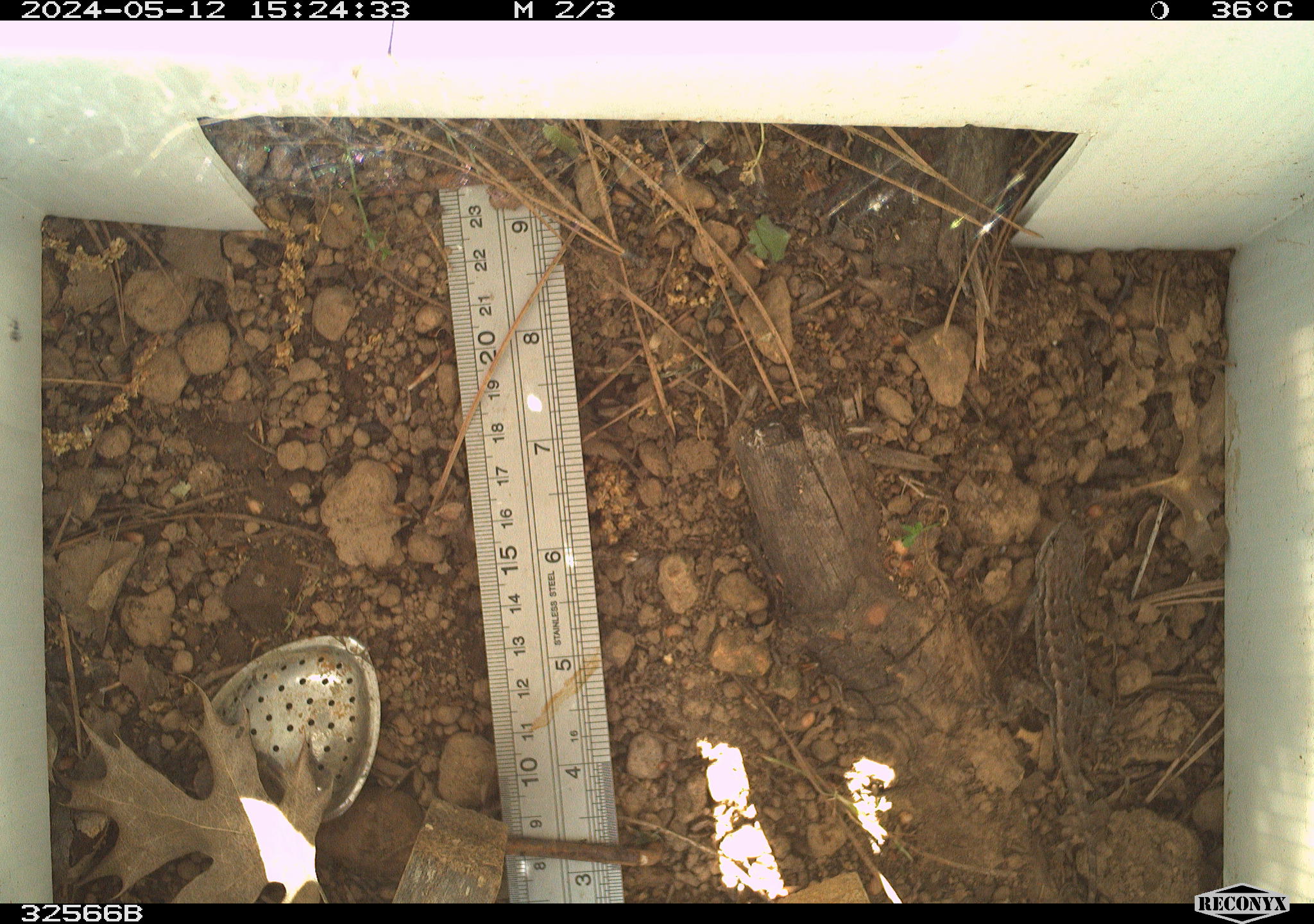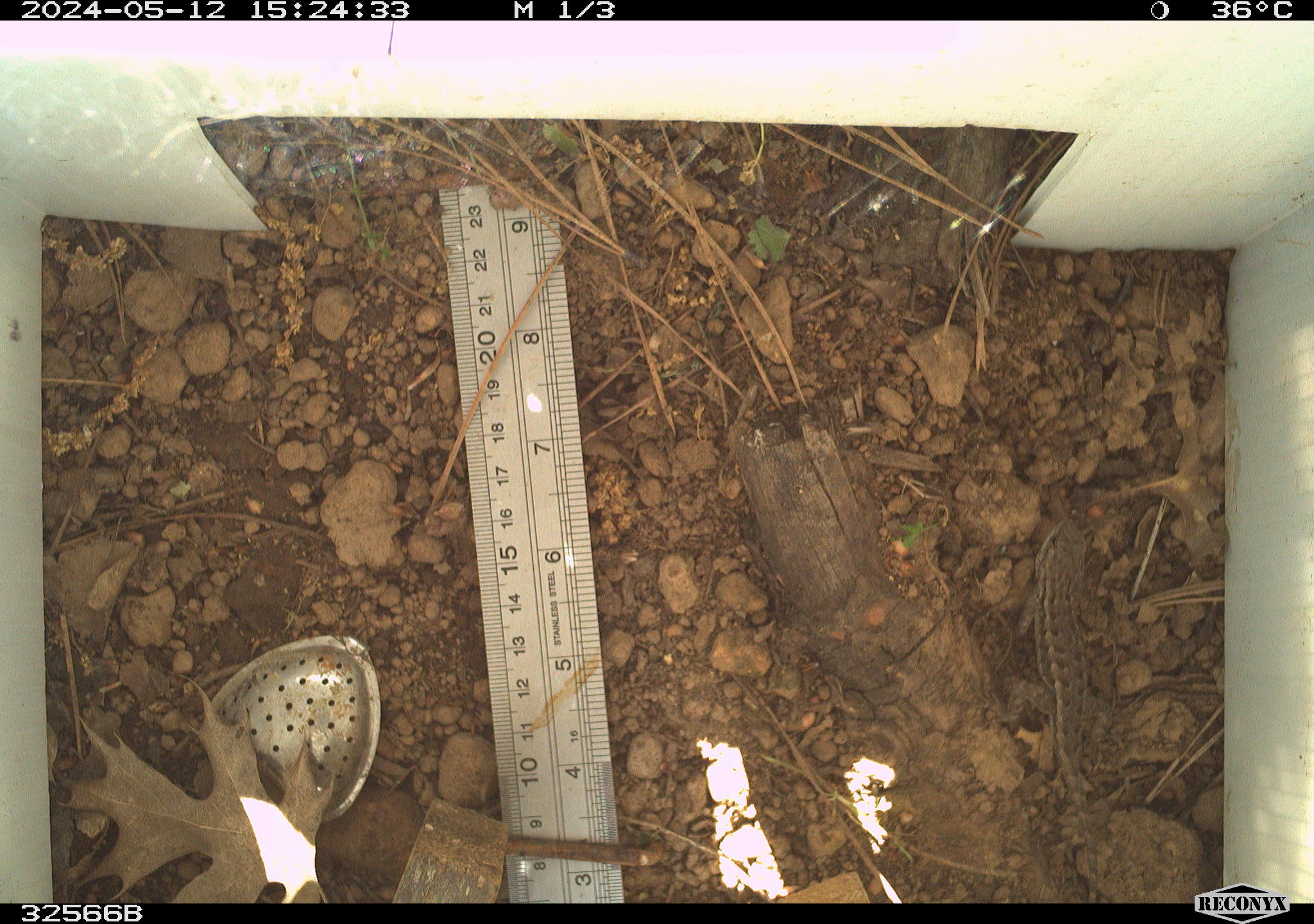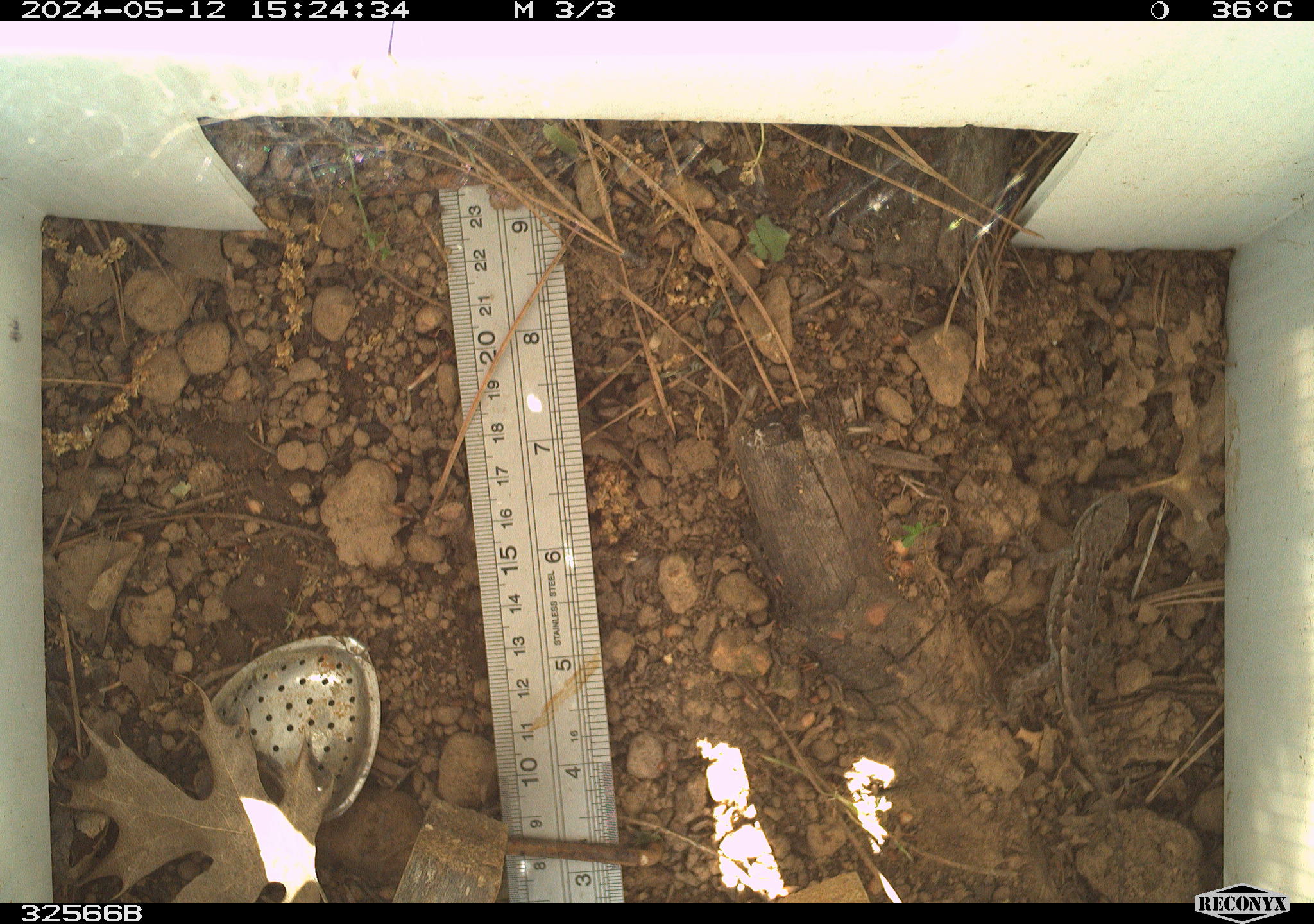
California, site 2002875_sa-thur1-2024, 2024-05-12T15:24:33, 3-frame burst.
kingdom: Animalia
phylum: Chordata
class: Reptilia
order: Squamata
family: Phrynosomatidae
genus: Sceloporus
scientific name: Sceloporus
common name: spiny lizards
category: sceloporus species